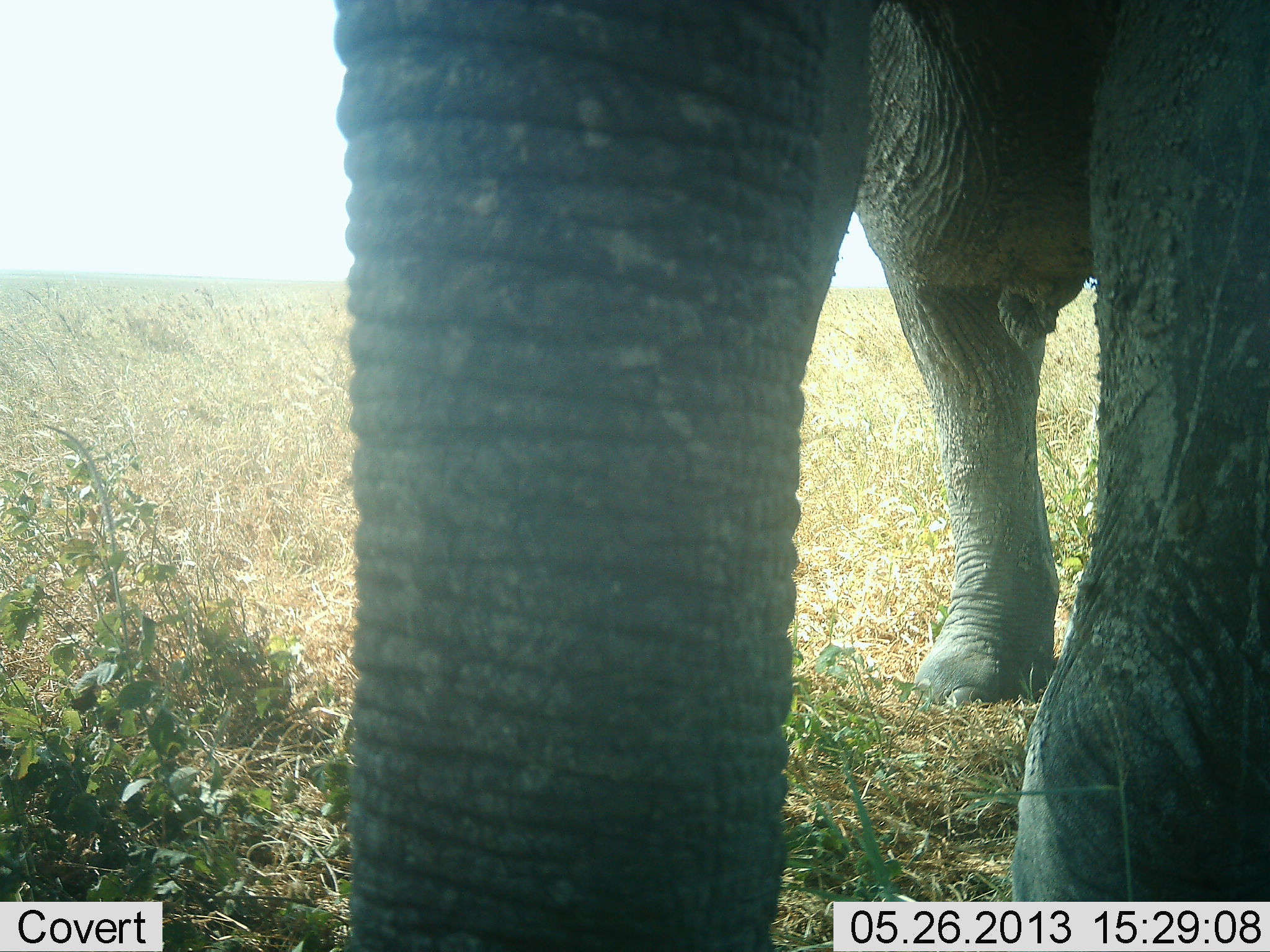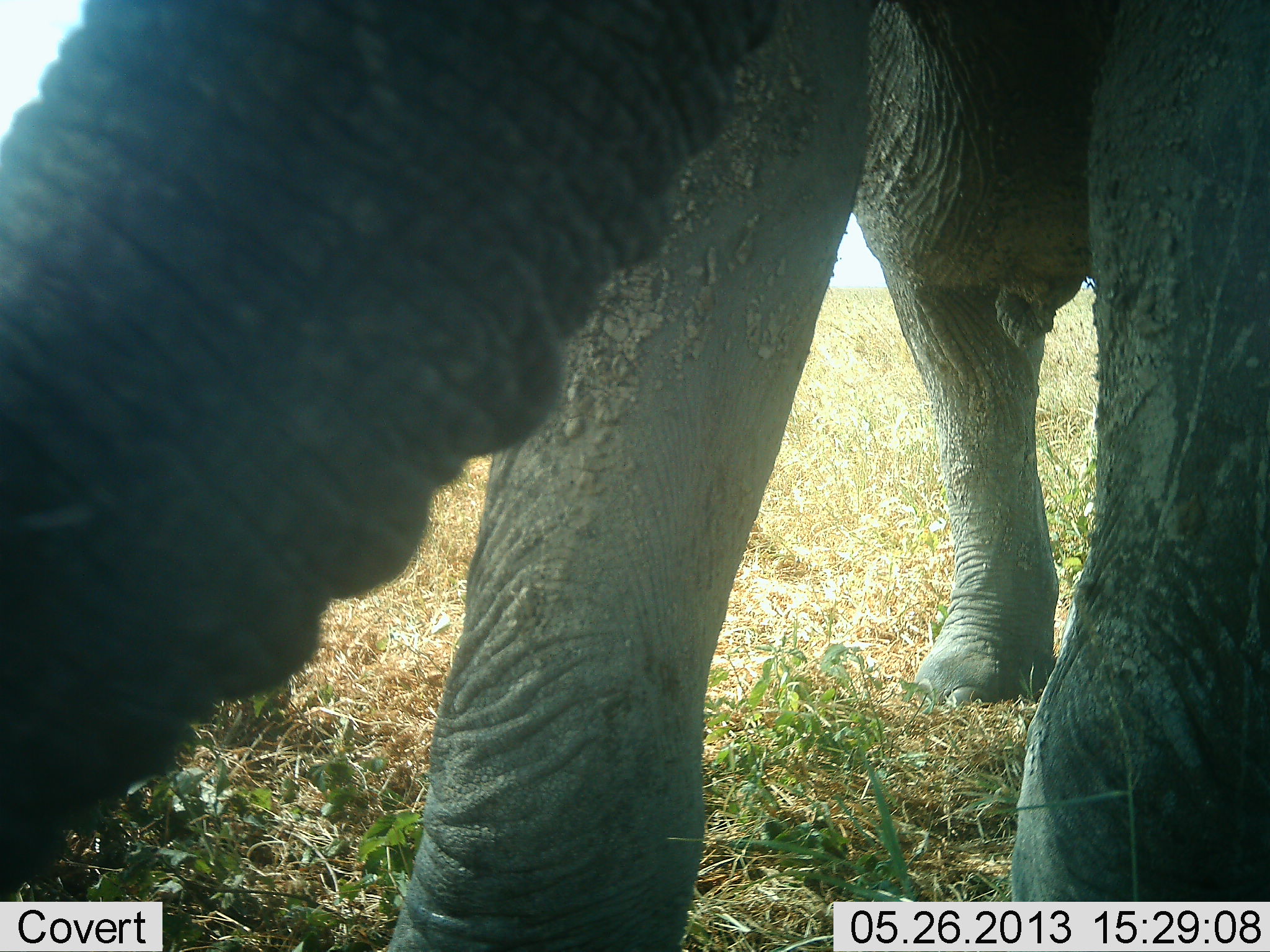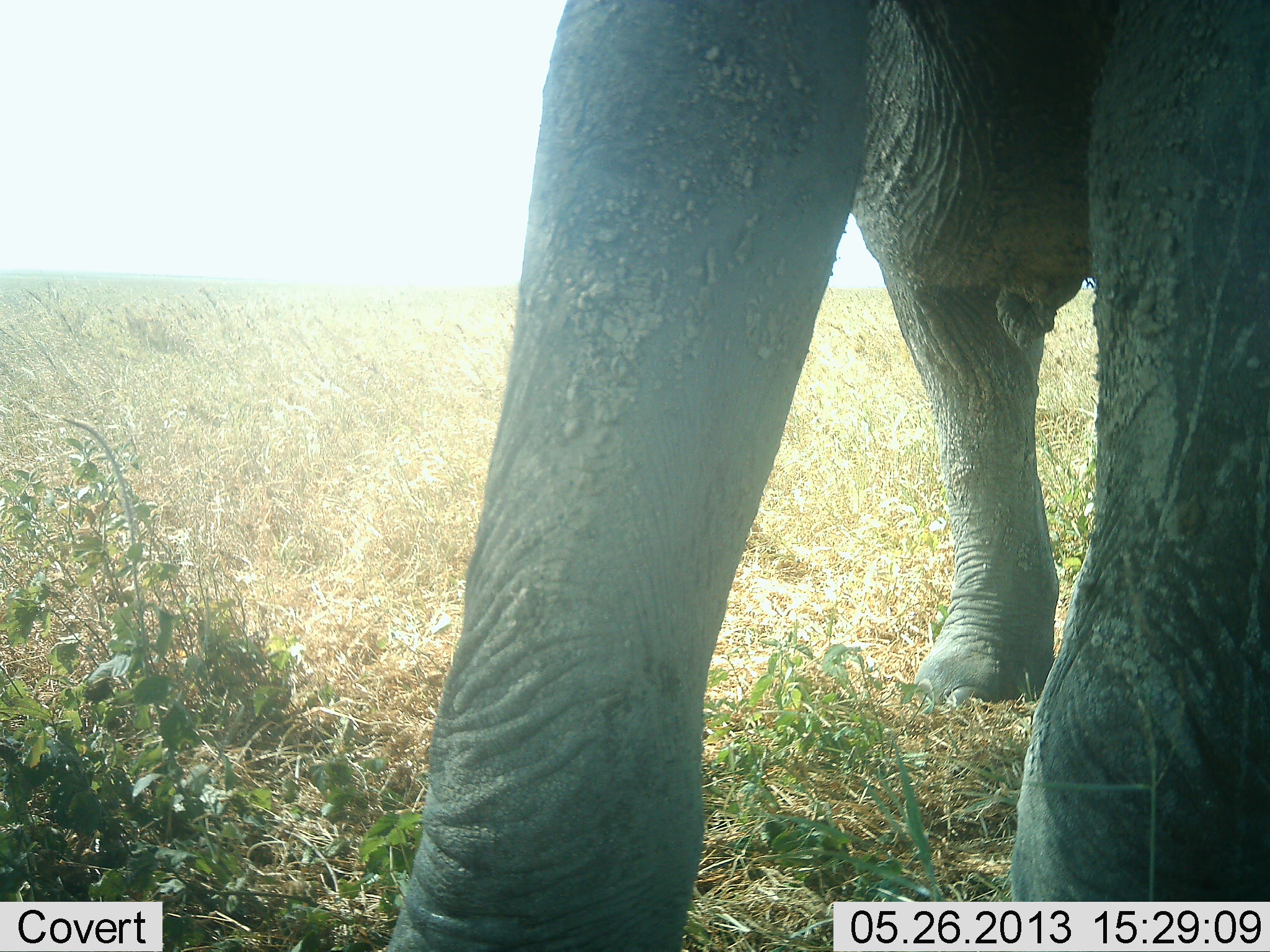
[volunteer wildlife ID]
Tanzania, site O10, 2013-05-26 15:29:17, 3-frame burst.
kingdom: Animalia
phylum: Chordata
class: Mammalia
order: Proboscidea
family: Elephantidae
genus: Loxodonta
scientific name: Loxodonta africana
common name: african bush elephant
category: elephant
Elephant (african bush elephant) (Loxodonta africana), count 1. Behavior (volunteer vote fractions): standing 79%, resting 0%, moving 12%, interacting 3%. Young present (vote fraction): 0%. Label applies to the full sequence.